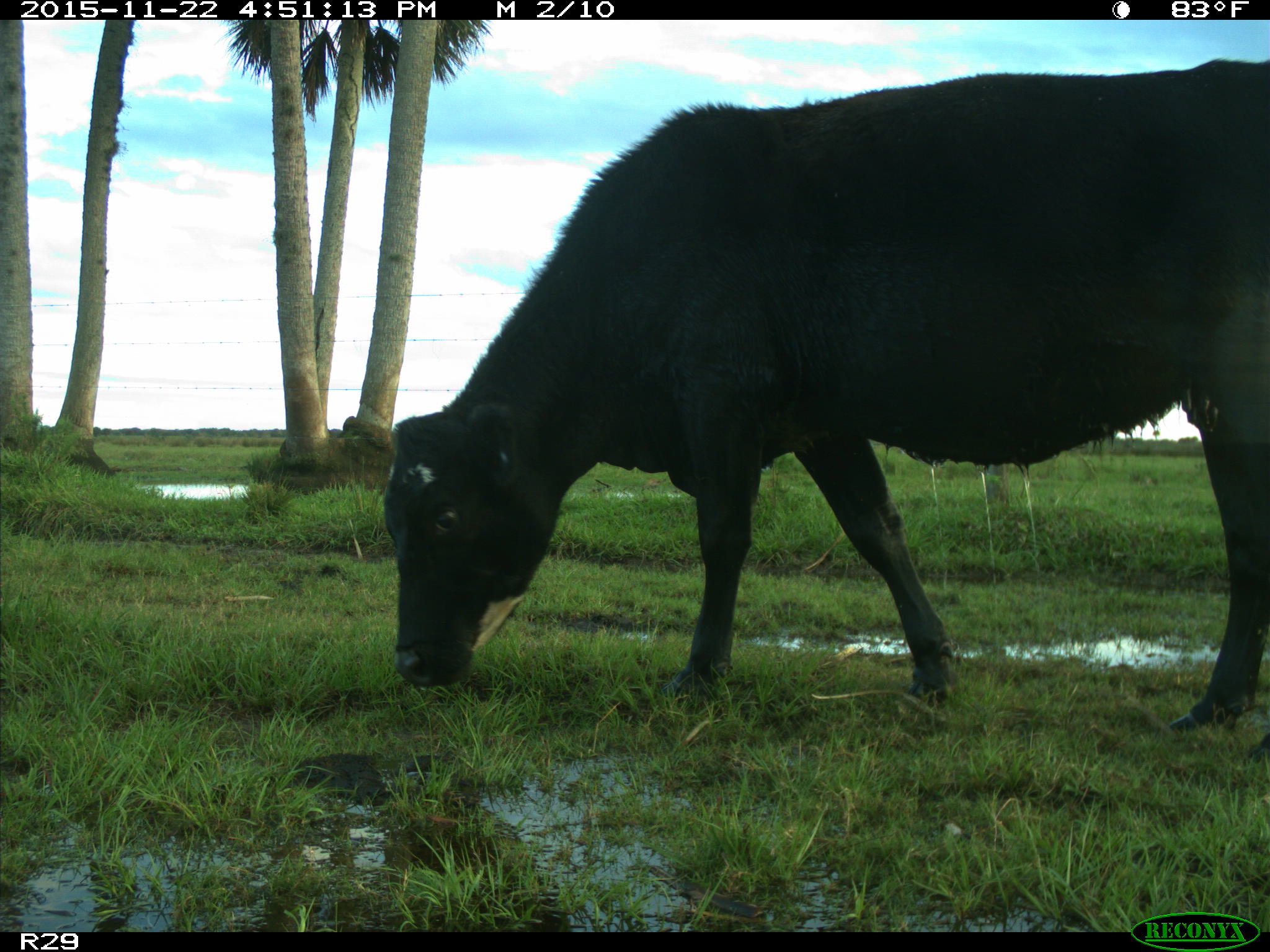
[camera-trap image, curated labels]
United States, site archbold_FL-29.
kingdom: Animalia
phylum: Chordata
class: Mammalia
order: Artiodactyla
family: Bovidae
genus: Bos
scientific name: Bos taurus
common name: domestic cow